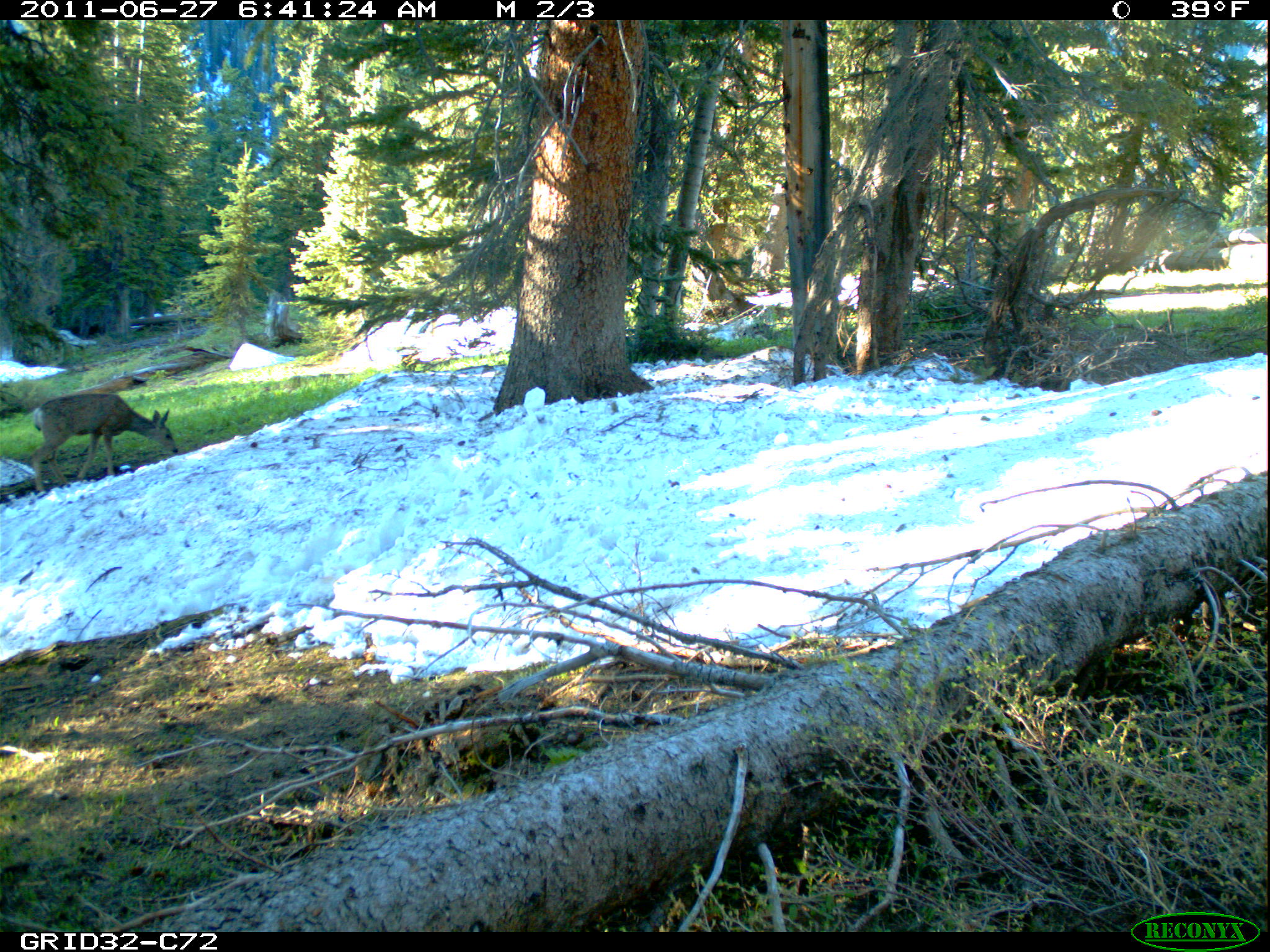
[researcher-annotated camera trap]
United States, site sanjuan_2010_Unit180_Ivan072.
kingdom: Animalia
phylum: Chordata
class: Mammalia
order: Artiodactyla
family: Cervidae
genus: Odocoileus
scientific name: Odocoileus hemionus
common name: mule deer